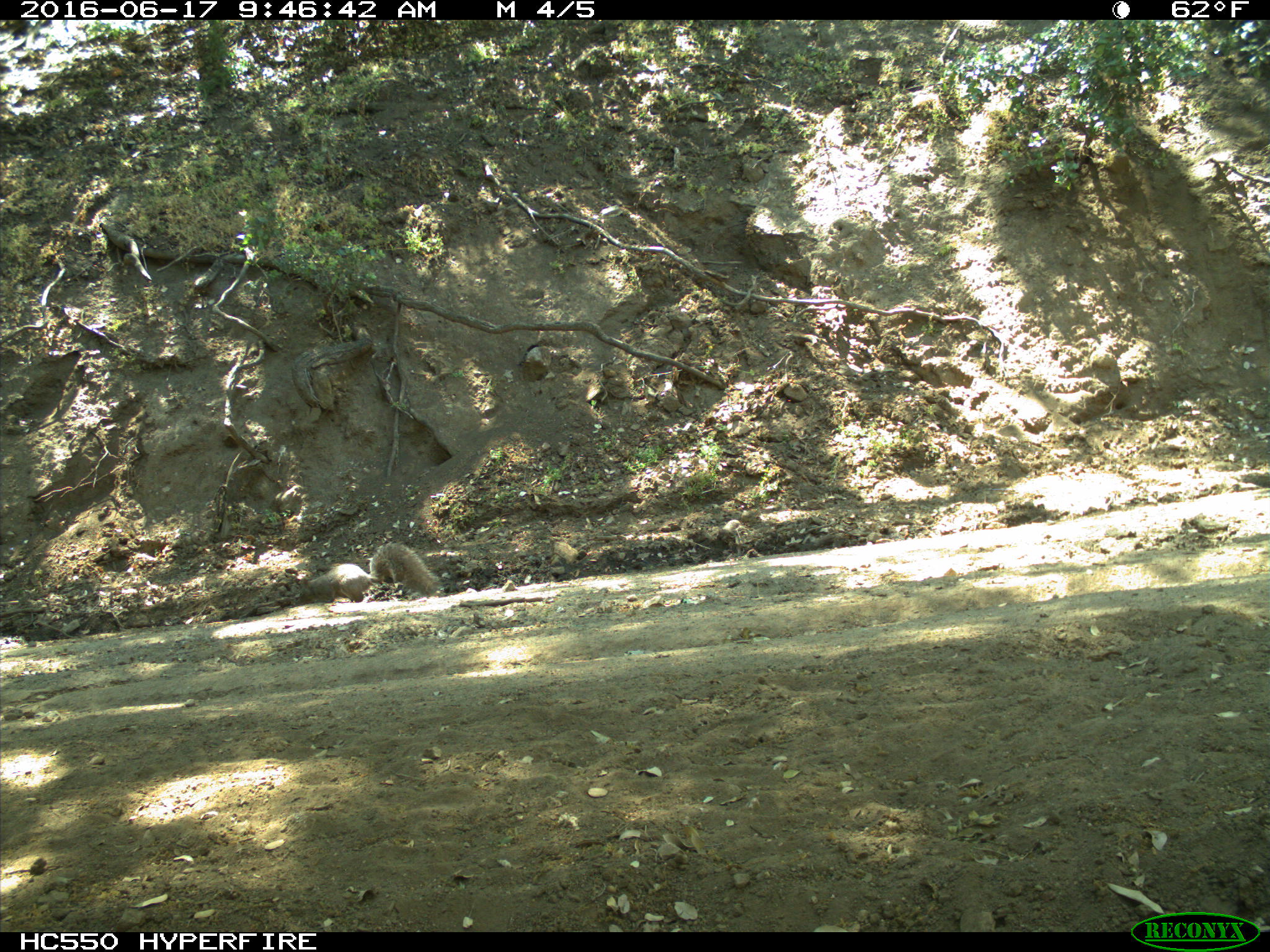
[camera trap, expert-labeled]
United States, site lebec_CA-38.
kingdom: Animalia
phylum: Chordata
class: Mammalia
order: Rodentia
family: Sciuridae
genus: Sciurus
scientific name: Sciurus carolinensis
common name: eastern gray squirrel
Sciurus carolinensis (eastern gray squirrel).